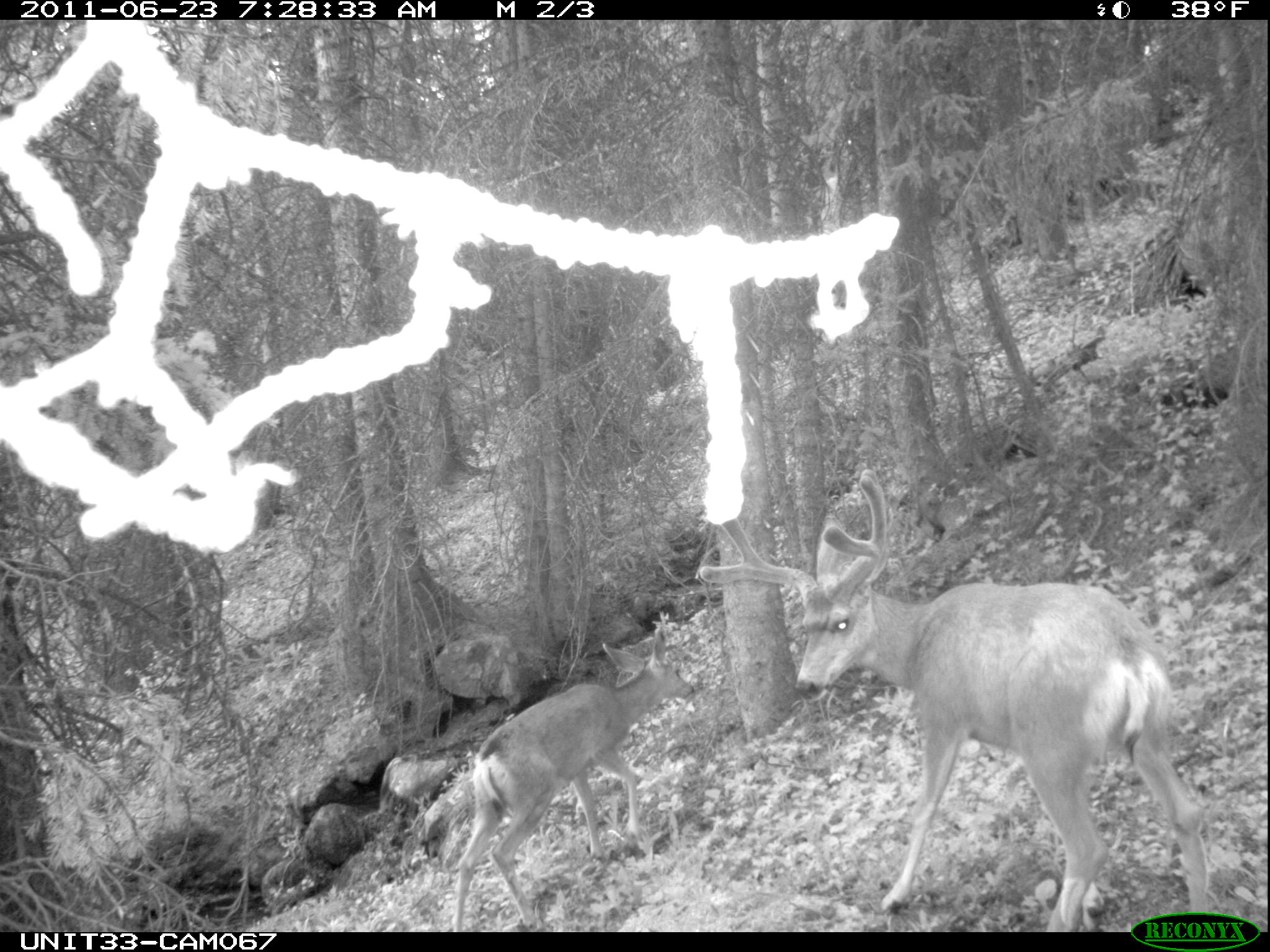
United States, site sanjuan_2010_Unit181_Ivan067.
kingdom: Animalia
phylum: Chordata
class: Mammalia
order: Artiodactyla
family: Cervidae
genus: Odocoileus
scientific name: Odocoileus hemionus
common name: mule deer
Odocoileus hemionus (mule deer).